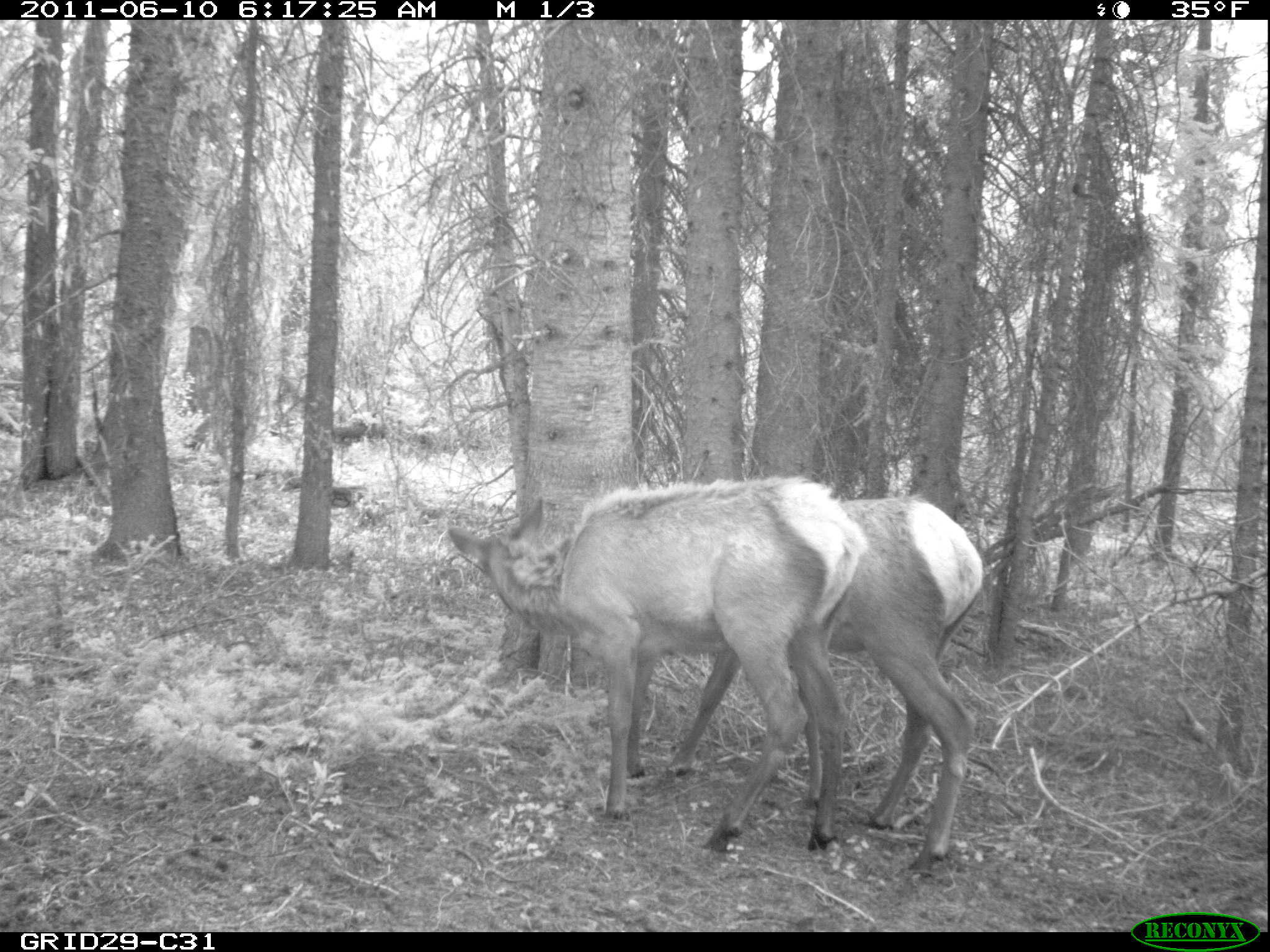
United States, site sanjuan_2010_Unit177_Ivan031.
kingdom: Animalia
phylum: Chordata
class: Mammalia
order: Artiodactyla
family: Cervidae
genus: Cervus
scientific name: Cervus elaphus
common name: red deer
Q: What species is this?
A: Cervus elaphus (red deer).